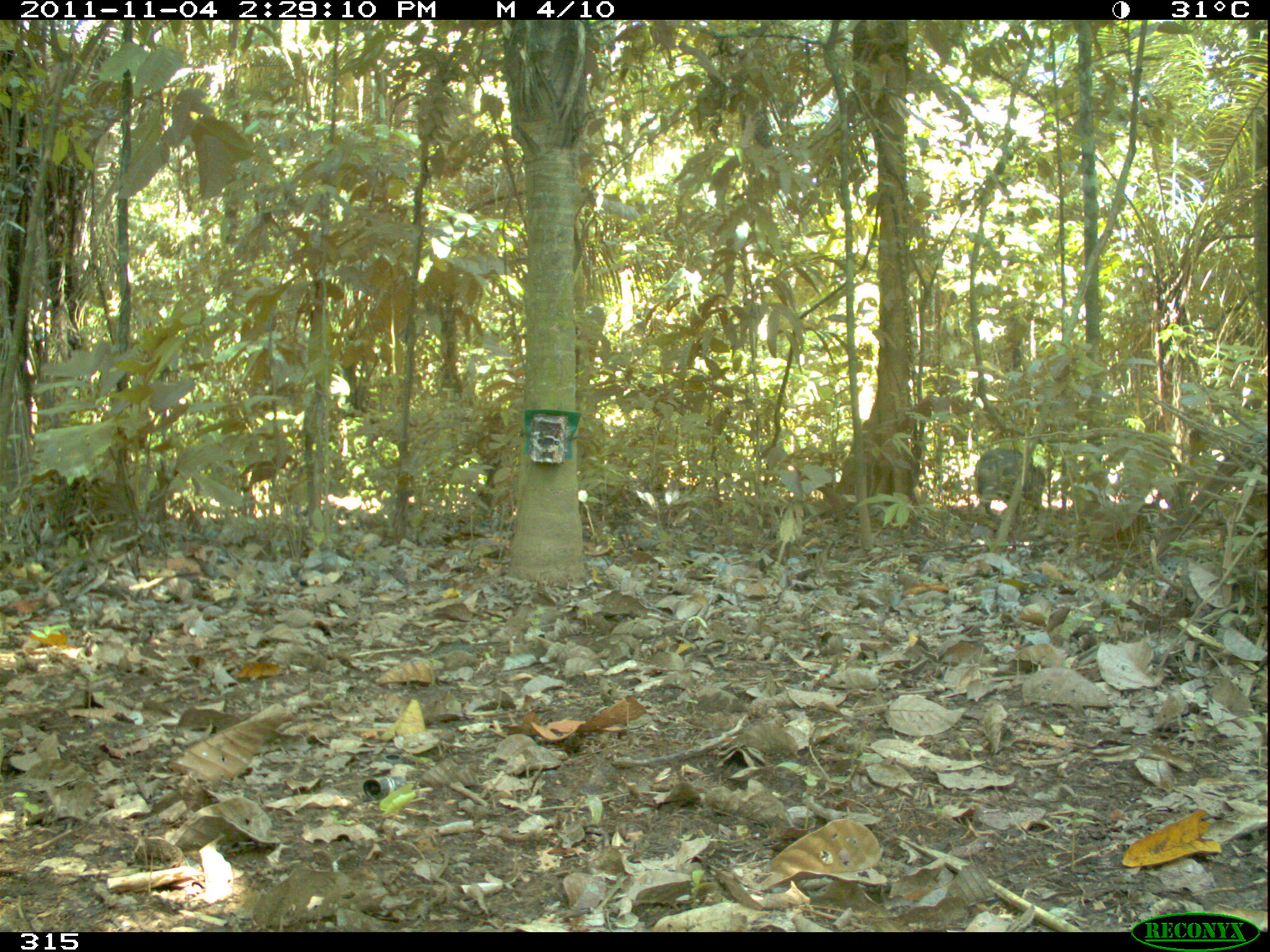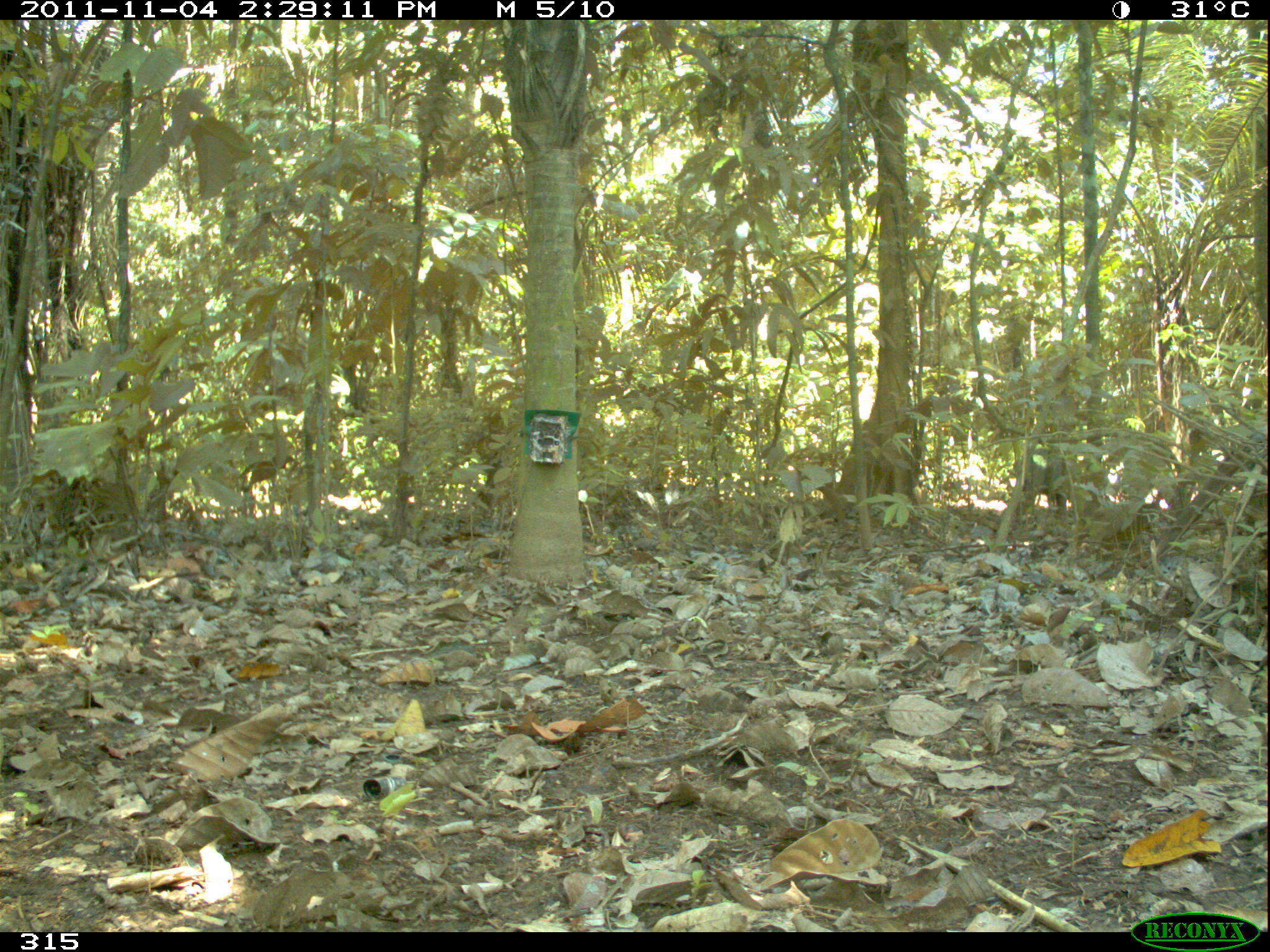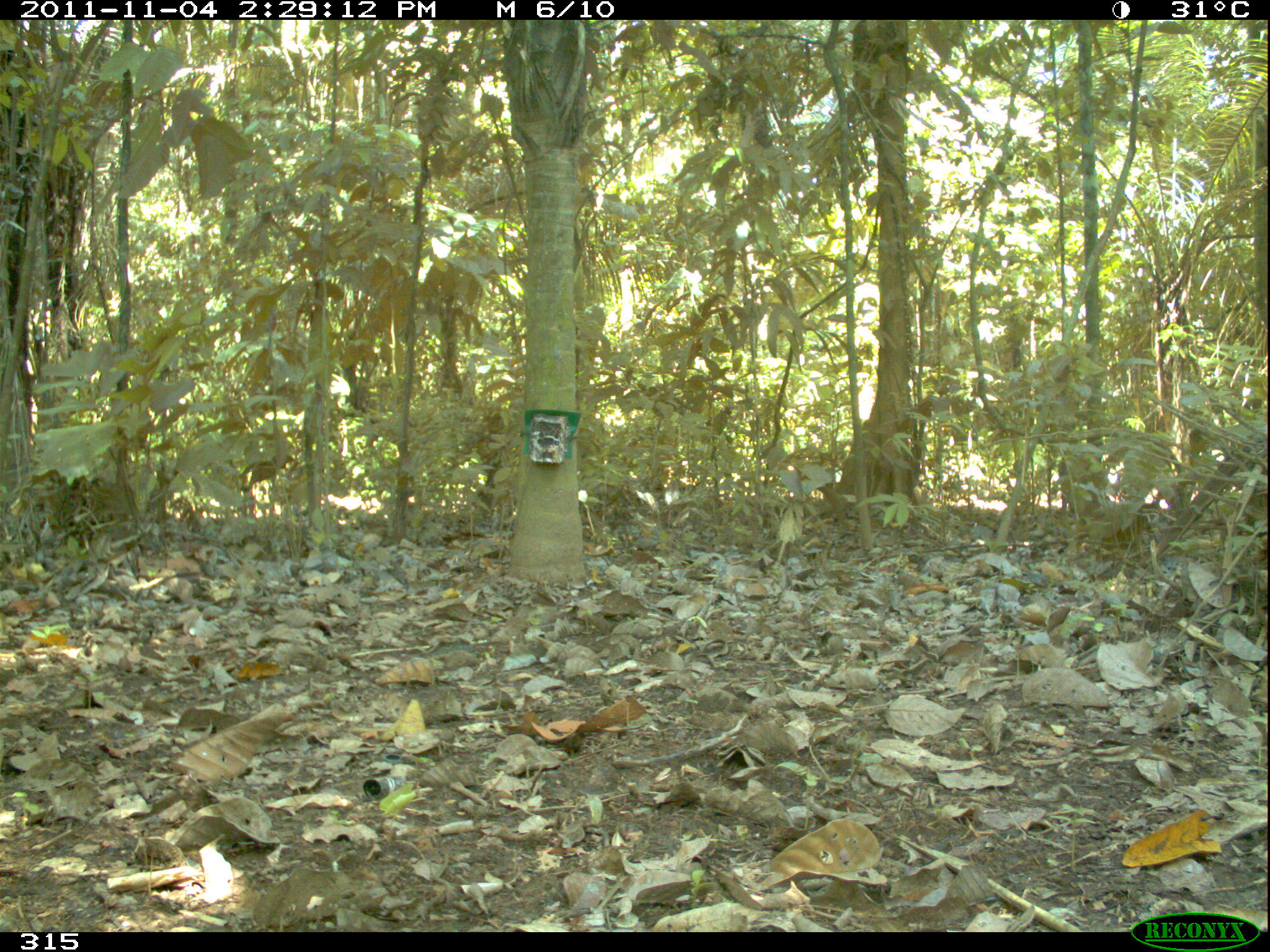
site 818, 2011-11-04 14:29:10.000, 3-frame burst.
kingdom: Animalia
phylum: Chordata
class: Mammalia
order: Artiodactyla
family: Tayassuidae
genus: Tayassu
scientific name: Tayassu pecari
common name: white-lipped peccary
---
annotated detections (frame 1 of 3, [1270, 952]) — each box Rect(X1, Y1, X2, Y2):
tayassu pecari: Rect(973, 447, 1046, 520)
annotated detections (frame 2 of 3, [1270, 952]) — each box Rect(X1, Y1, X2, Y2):
tayassu pecari: Rect(1023, 448, 1077, 508)